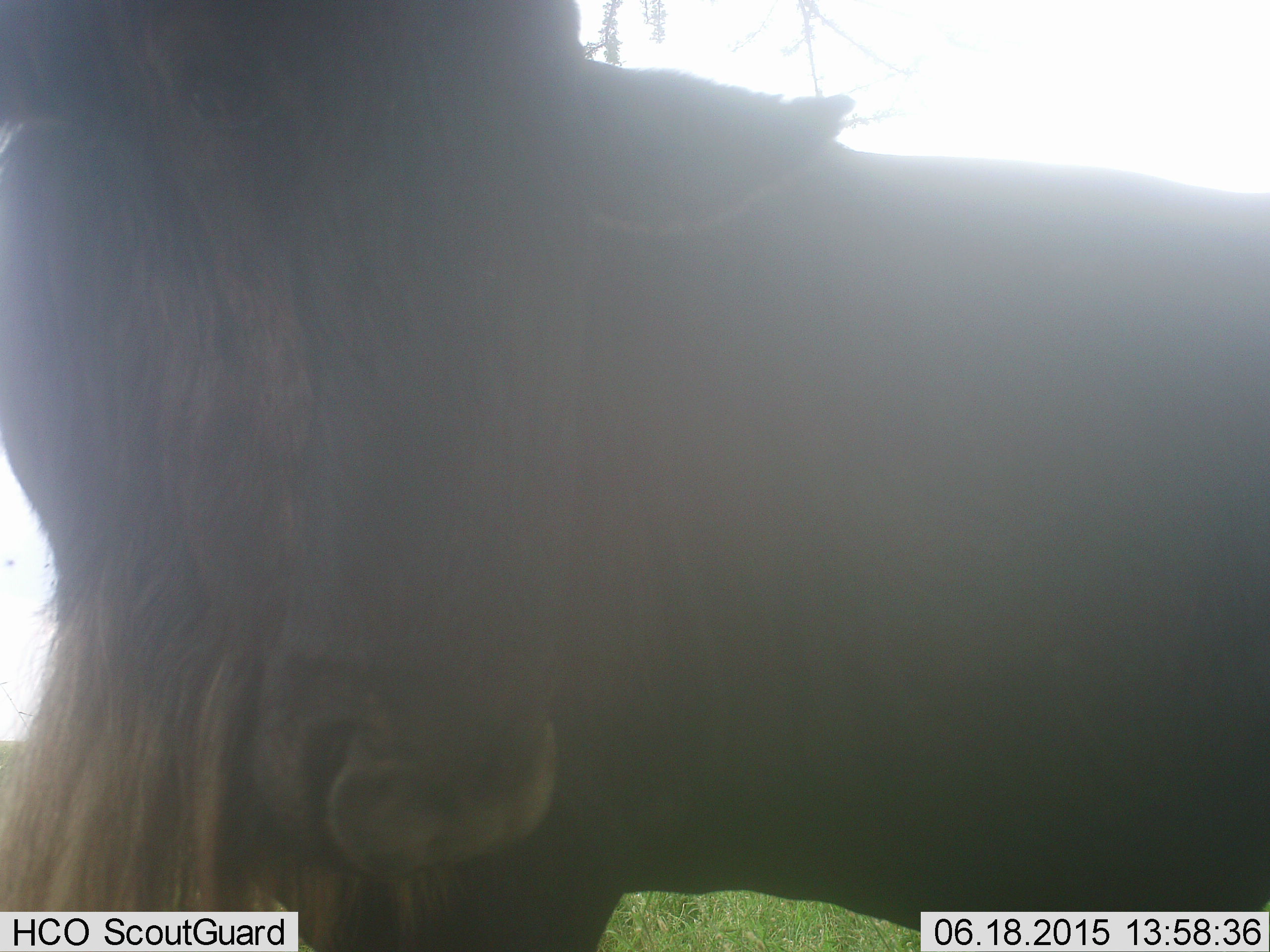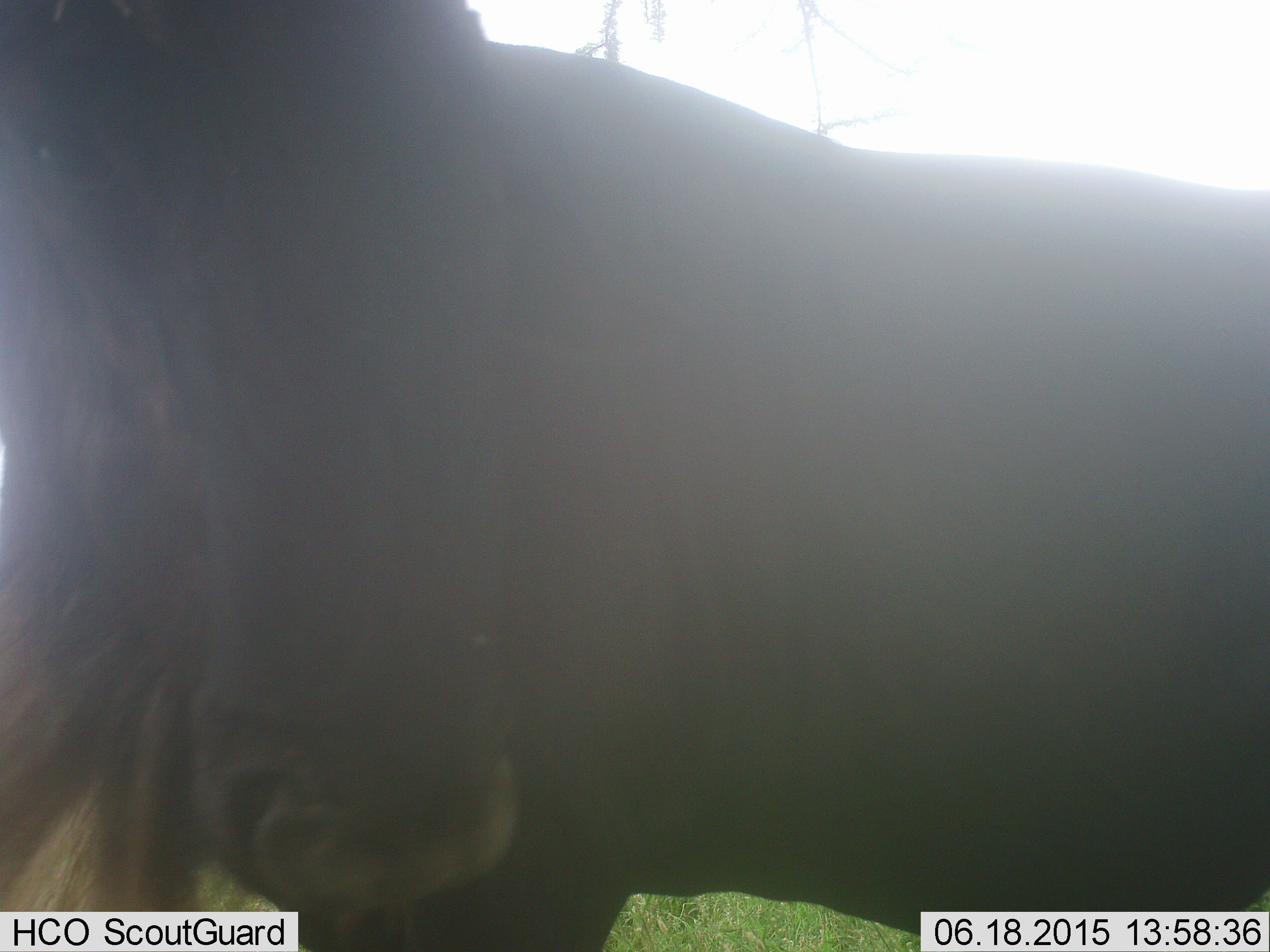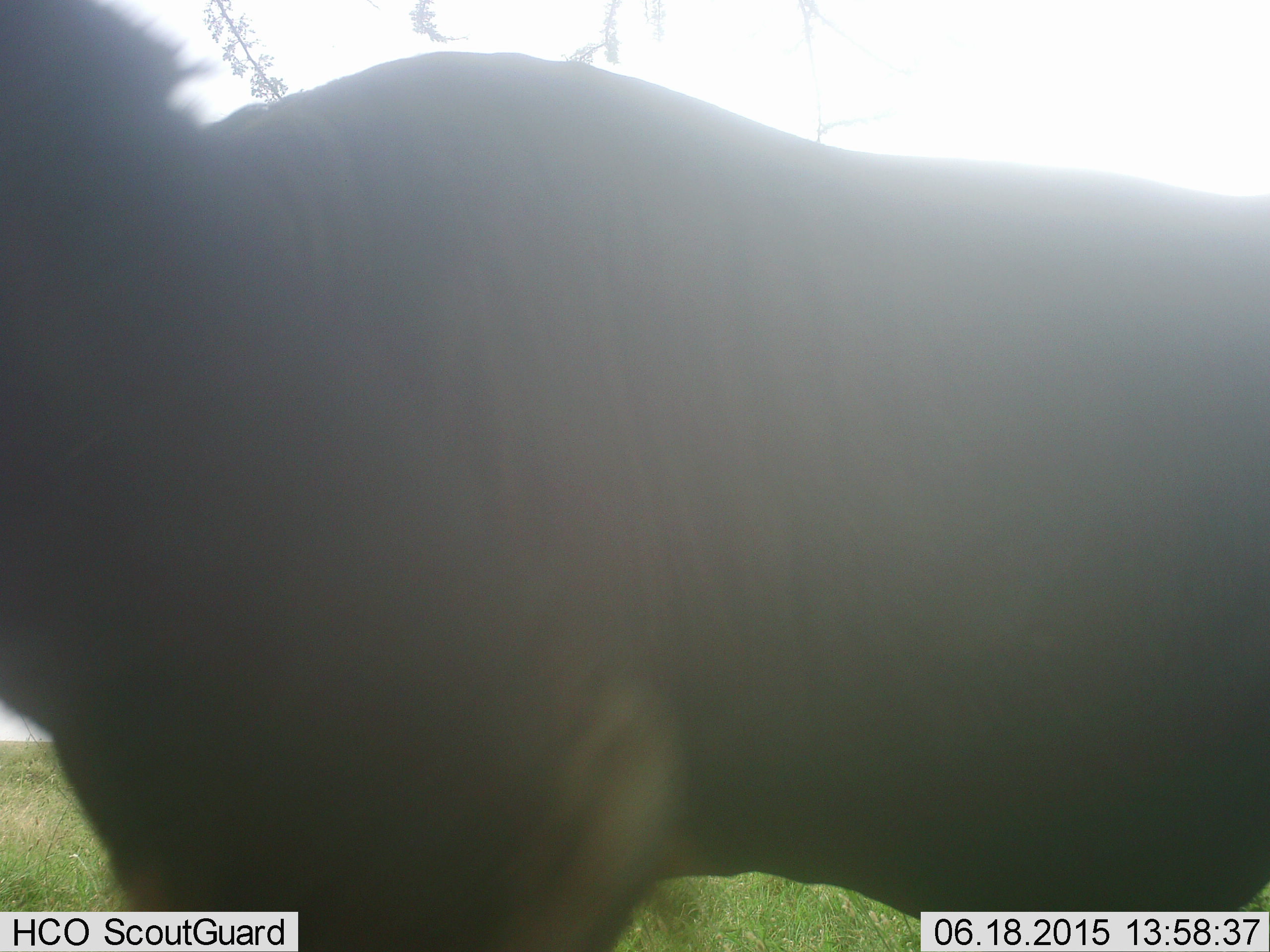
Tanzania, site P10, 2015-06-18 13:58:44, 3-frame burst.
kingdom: Animalia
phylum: Chordata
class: Mammalia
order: Artiodactyla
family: Bovidae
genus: Connochaetes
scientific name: Connochaetes taurinus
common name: blue wildebeest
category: wildebeest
Wildebeest (blue wildebeest) (Connochaetes taurinus), count 1. Behavior (volunteer vote fractions): standing 100%, resting 0%, moving 0%, interacting 0%. Young present (vote fraction): 0%. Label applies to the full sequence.